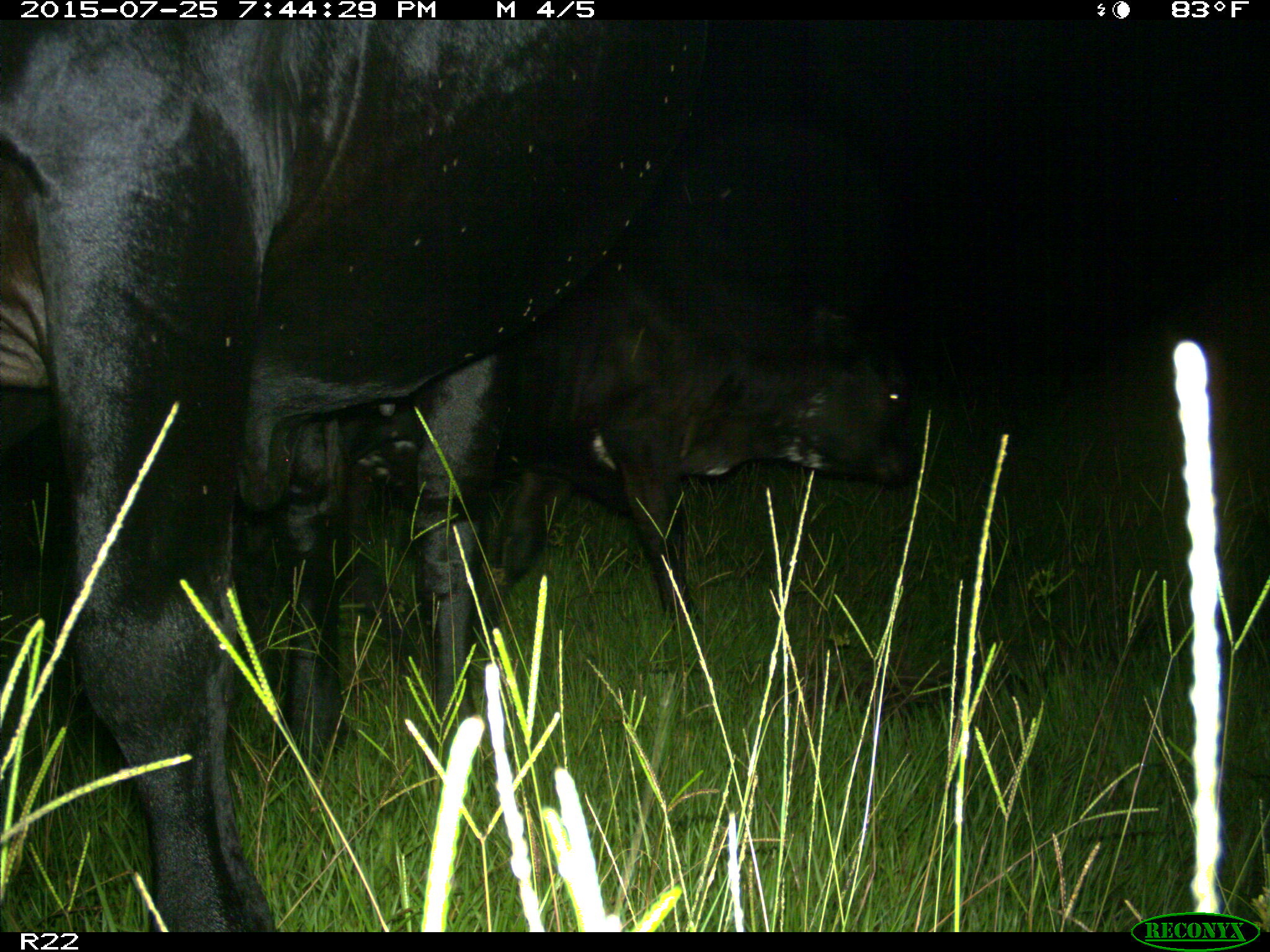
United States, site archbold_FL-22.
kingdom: Animalia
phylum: Chordata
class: Mammalia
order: Artiodactyla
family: Bovidae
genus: Bos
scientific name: Bos taurus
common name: domestic cow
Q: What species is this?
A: Bos taurus (domestic cow).